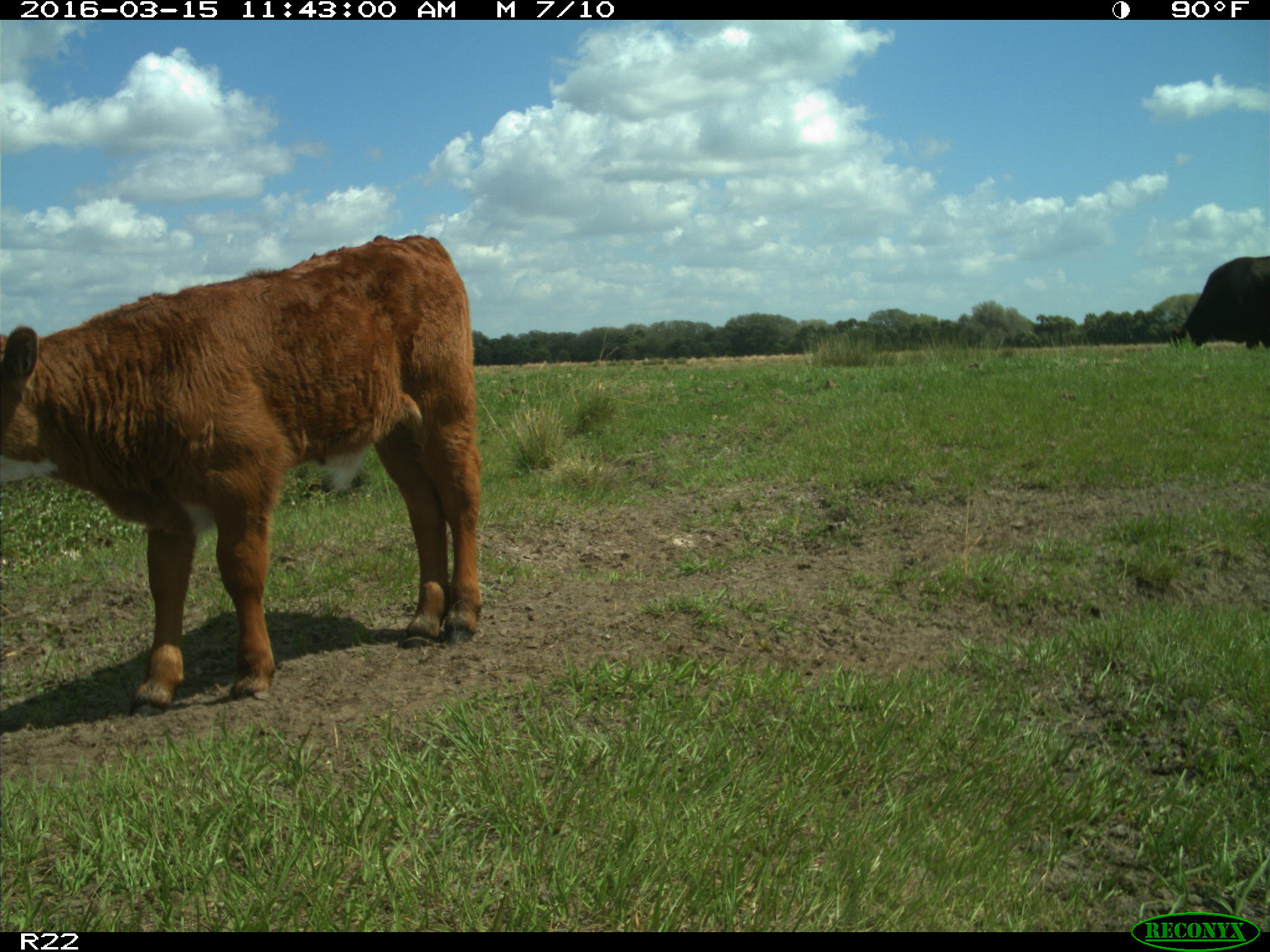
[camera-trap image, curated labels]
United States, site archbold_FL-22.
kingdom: Animalia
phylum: Chordata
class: Mammalia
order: Artiodactyla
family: Bovidae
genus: Bos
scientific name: Bos taurus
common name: domestic cow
Bos taurus (domestic cow).